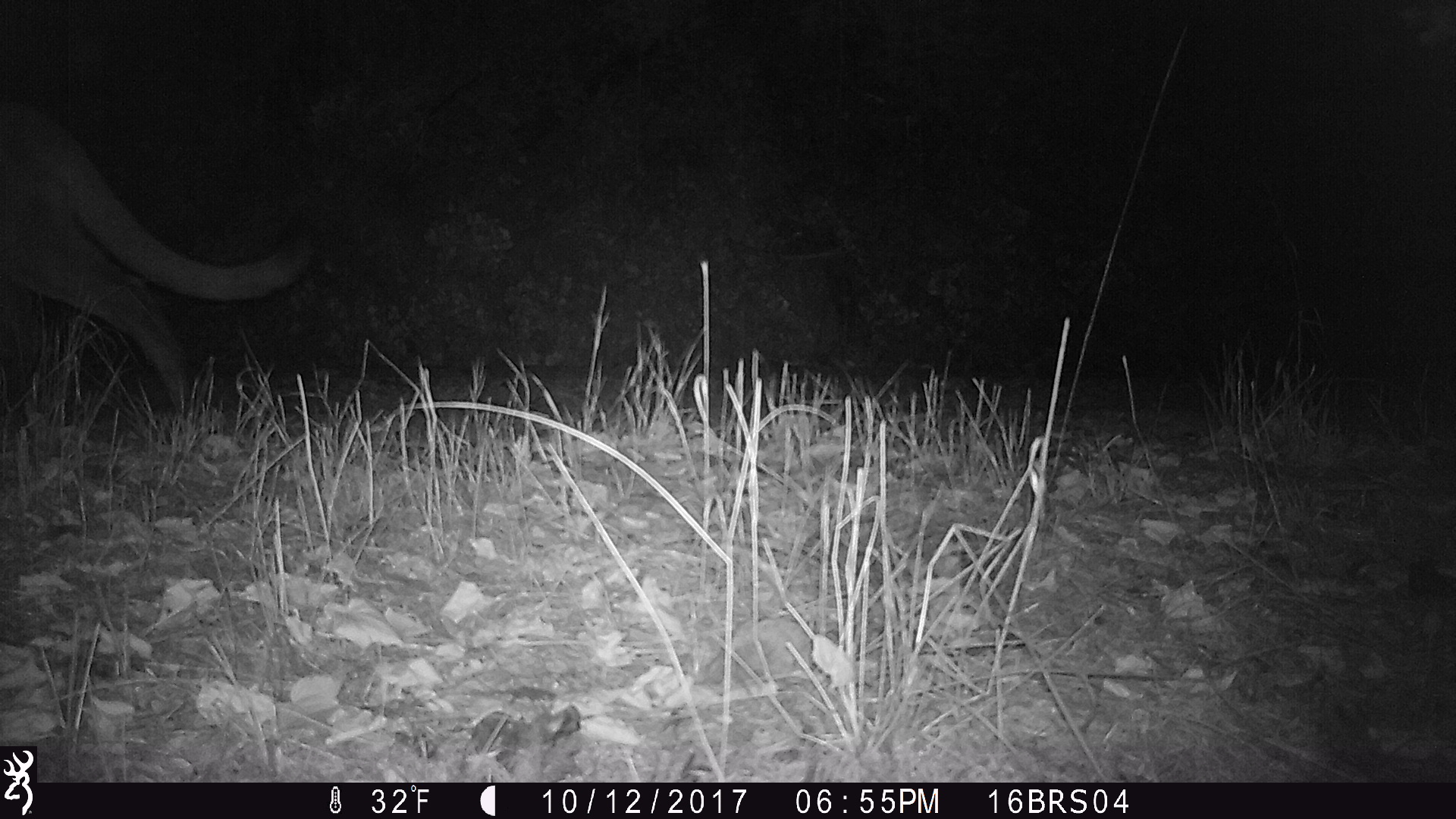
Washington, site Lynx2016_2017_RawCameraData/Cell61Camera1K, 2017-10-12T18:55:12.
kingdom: Animalia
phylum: Chordata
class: Mammalia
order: Carnivora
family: Felidae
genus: Puma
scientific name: Puma concolor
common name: mountain lion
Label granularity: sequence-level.